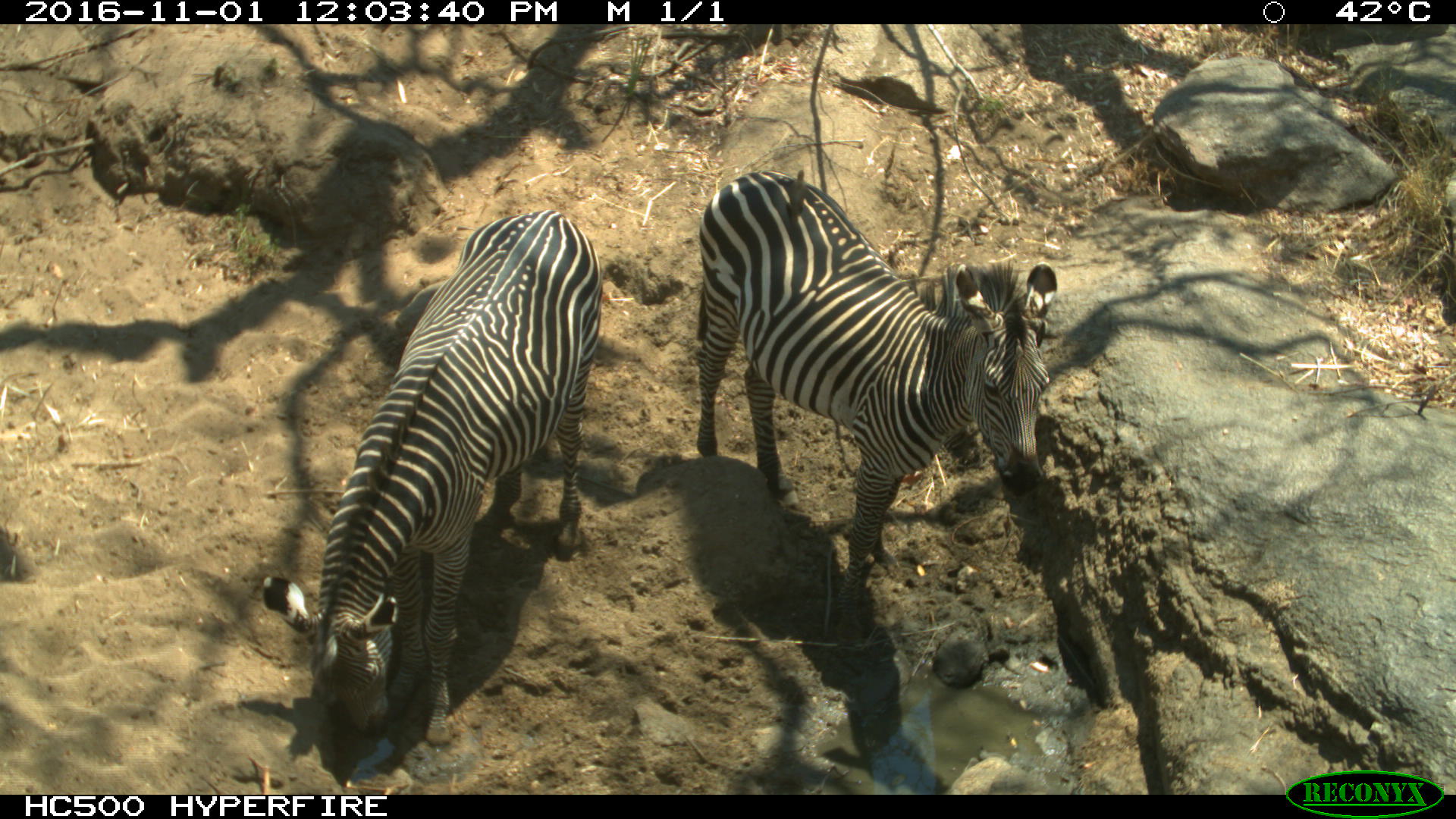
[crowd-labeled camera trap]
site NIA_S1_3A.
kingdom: Animalia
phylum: Chordata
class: Mammalia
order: Perissodactyla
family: Equidae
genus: Equus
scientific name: Equus quagga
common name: plains zebra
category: zebraplains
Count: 2.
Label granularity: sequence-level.